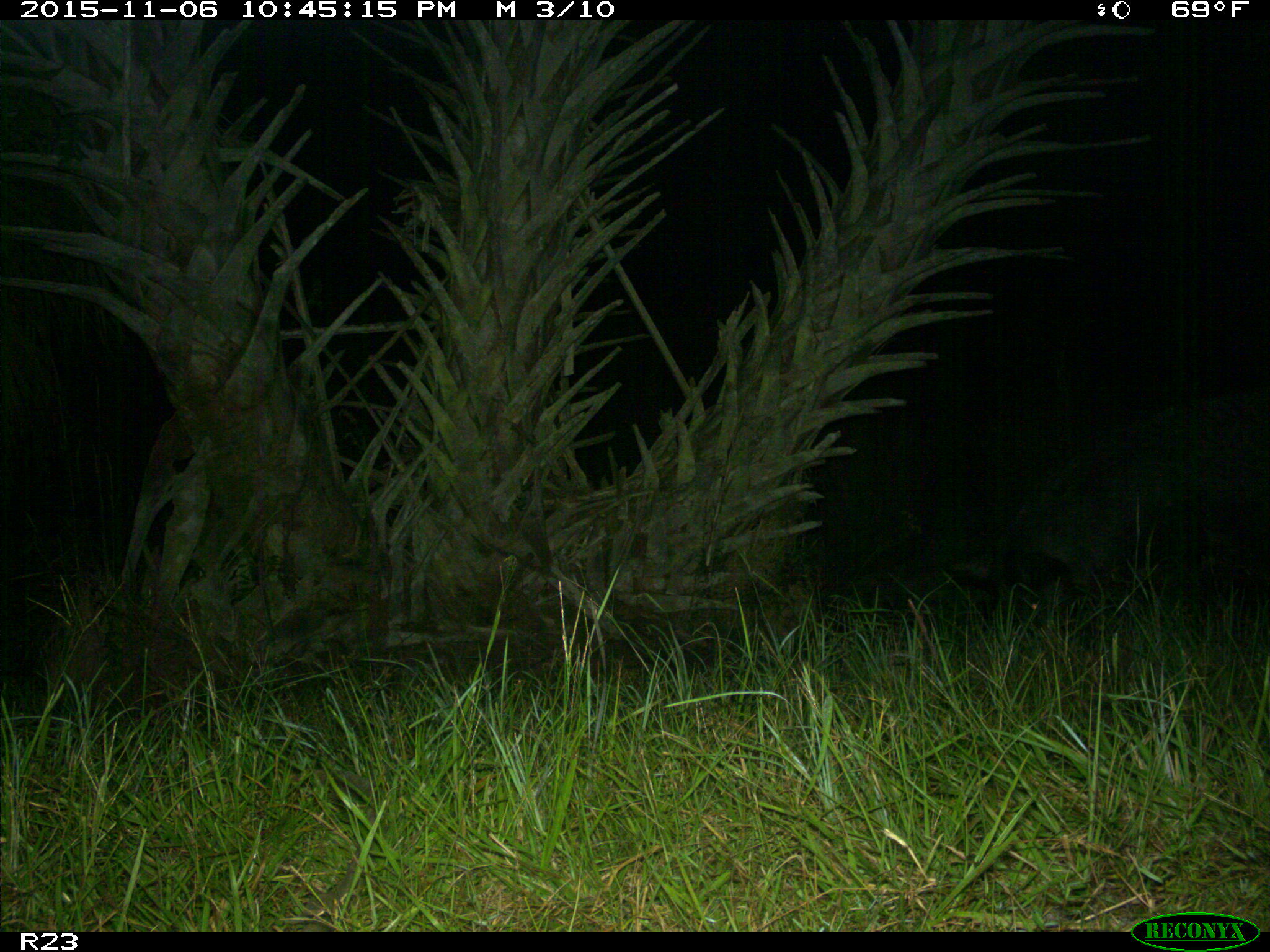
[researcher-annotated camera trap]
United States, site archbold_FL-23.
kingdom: Animalia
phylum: Chordata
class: Mammalia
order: Artiodactyla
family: Suidae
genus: Sus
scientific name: Sus scrofa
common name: wild boar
Sus scrofa (wild boar).